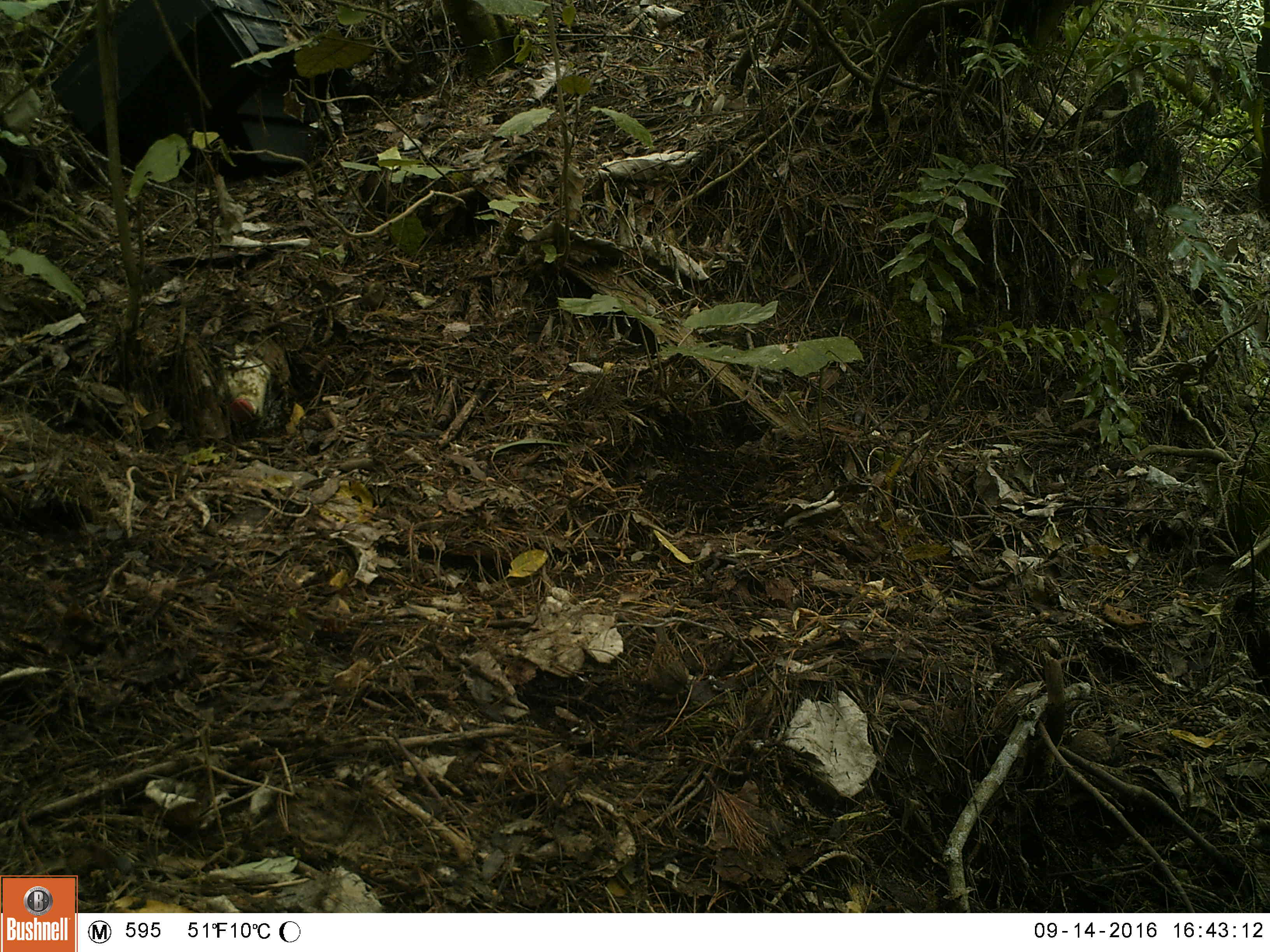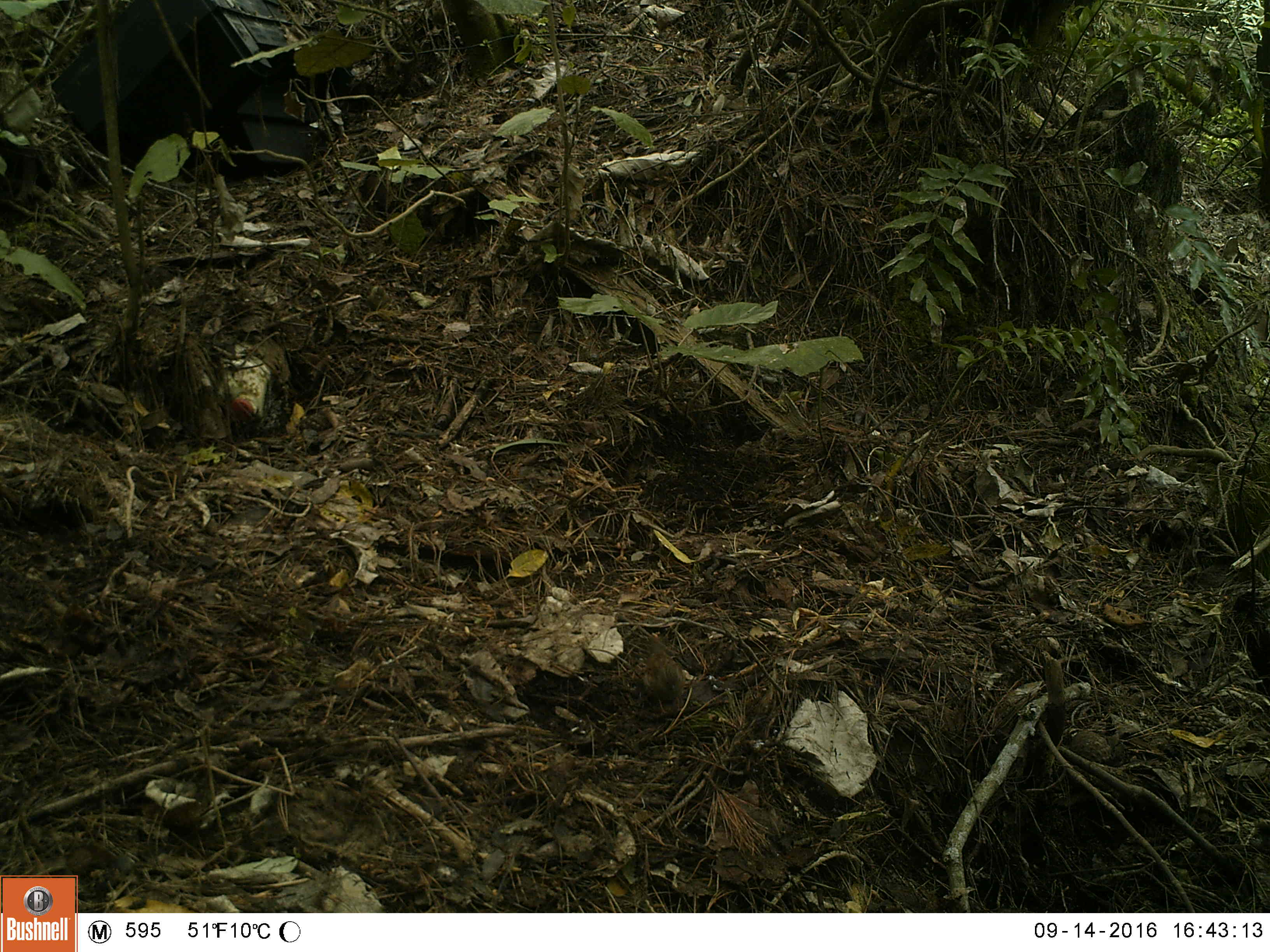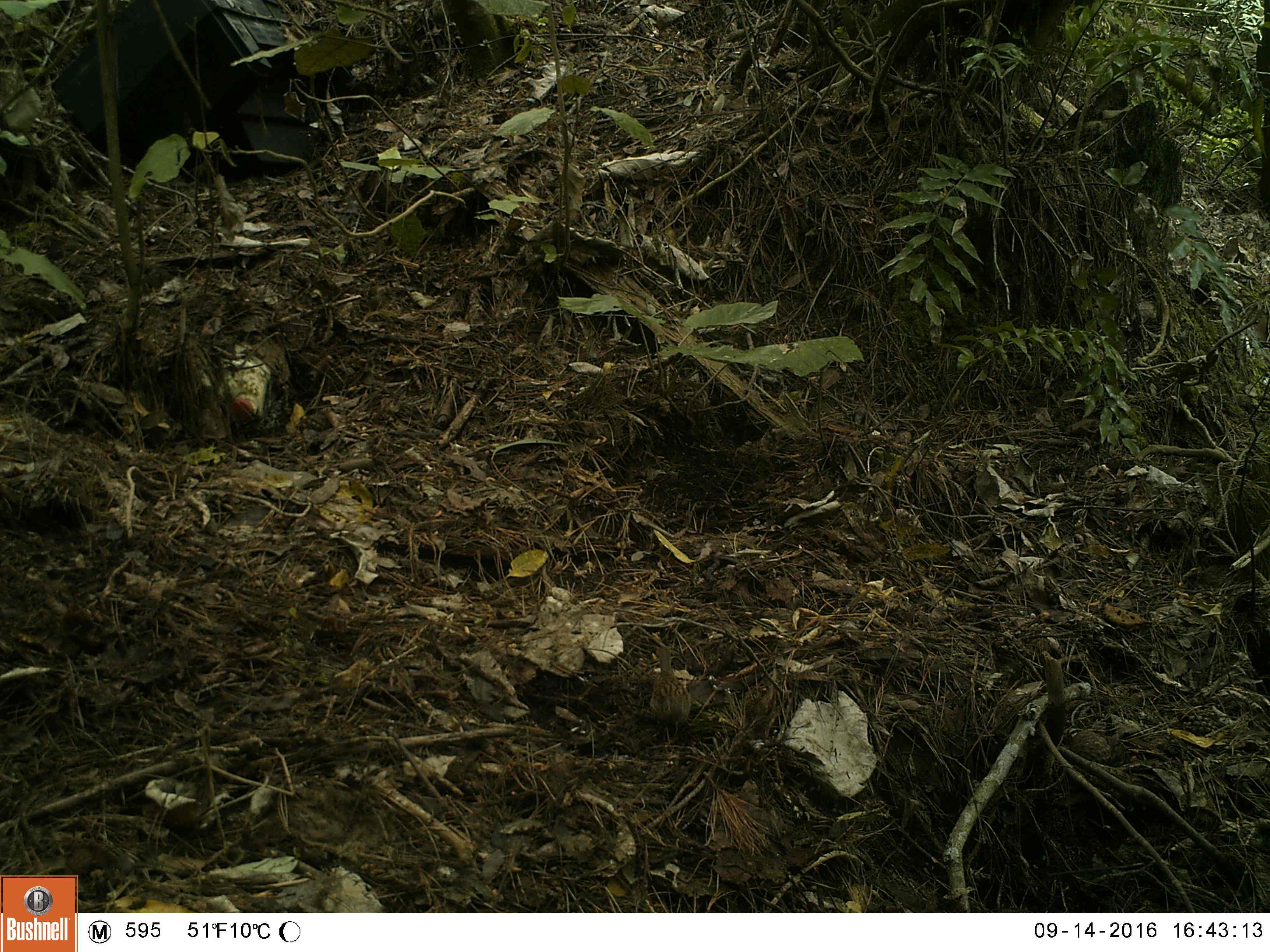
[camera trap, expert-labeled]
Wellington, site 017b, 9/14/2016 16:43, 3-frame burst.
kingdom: Animalia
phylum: Chordata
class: Aves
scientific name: Aves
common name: bird